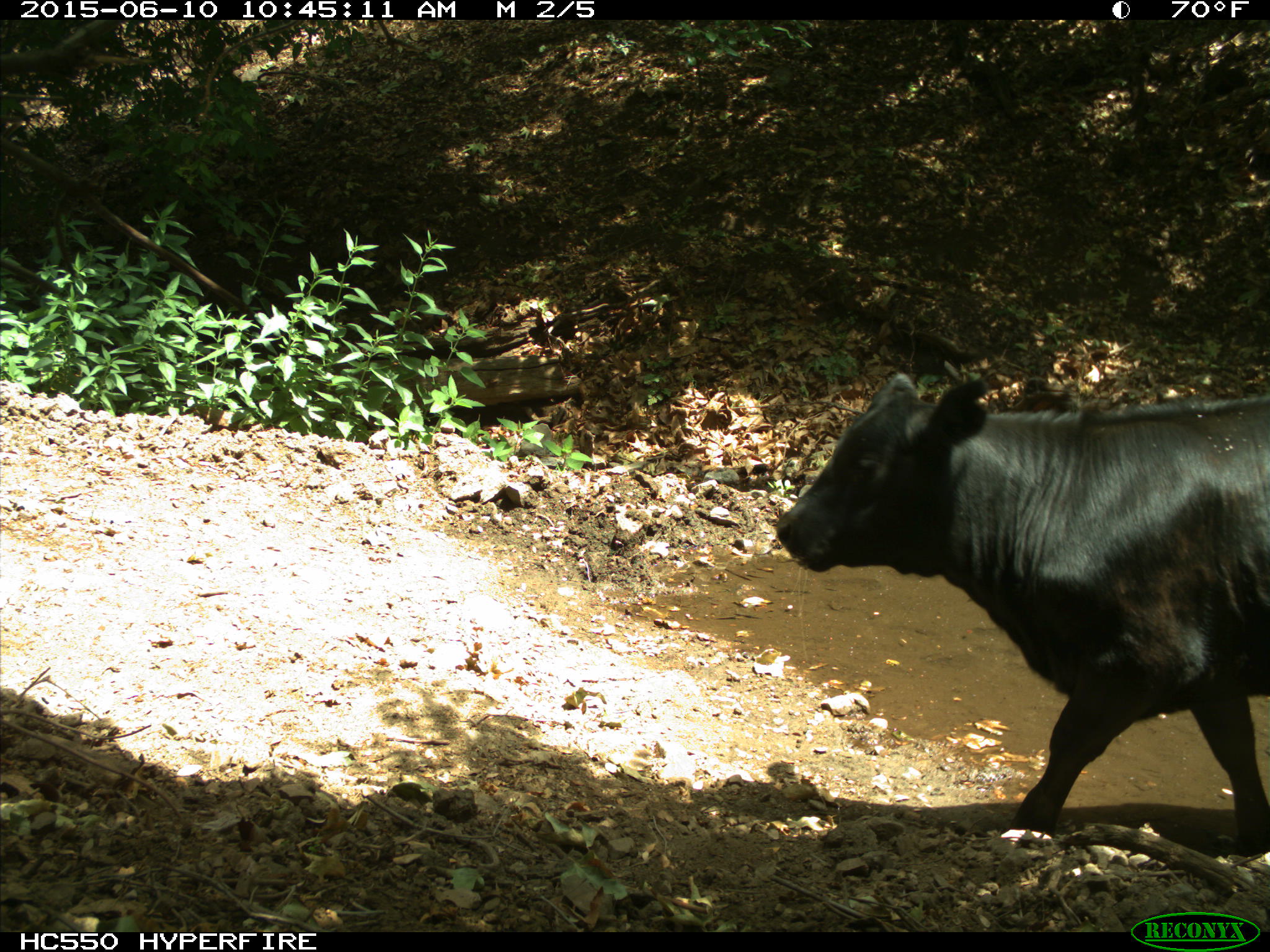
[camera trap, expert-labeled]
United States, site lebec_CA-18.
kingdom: Animalia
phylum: Chordata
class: Mammalia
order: Artiodactyla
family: Bovidae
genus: Bos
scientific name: Bos taurus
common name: domestic cow